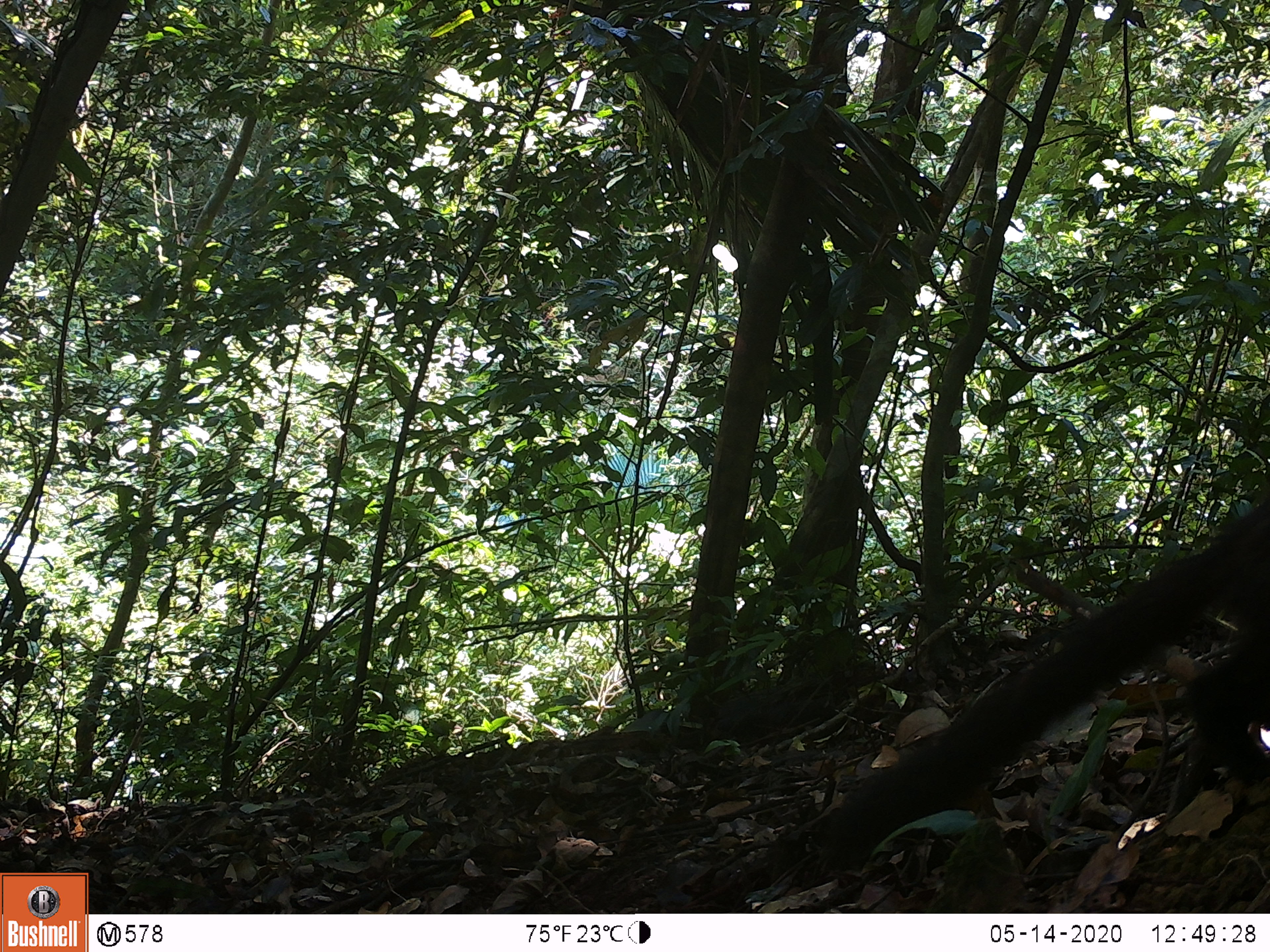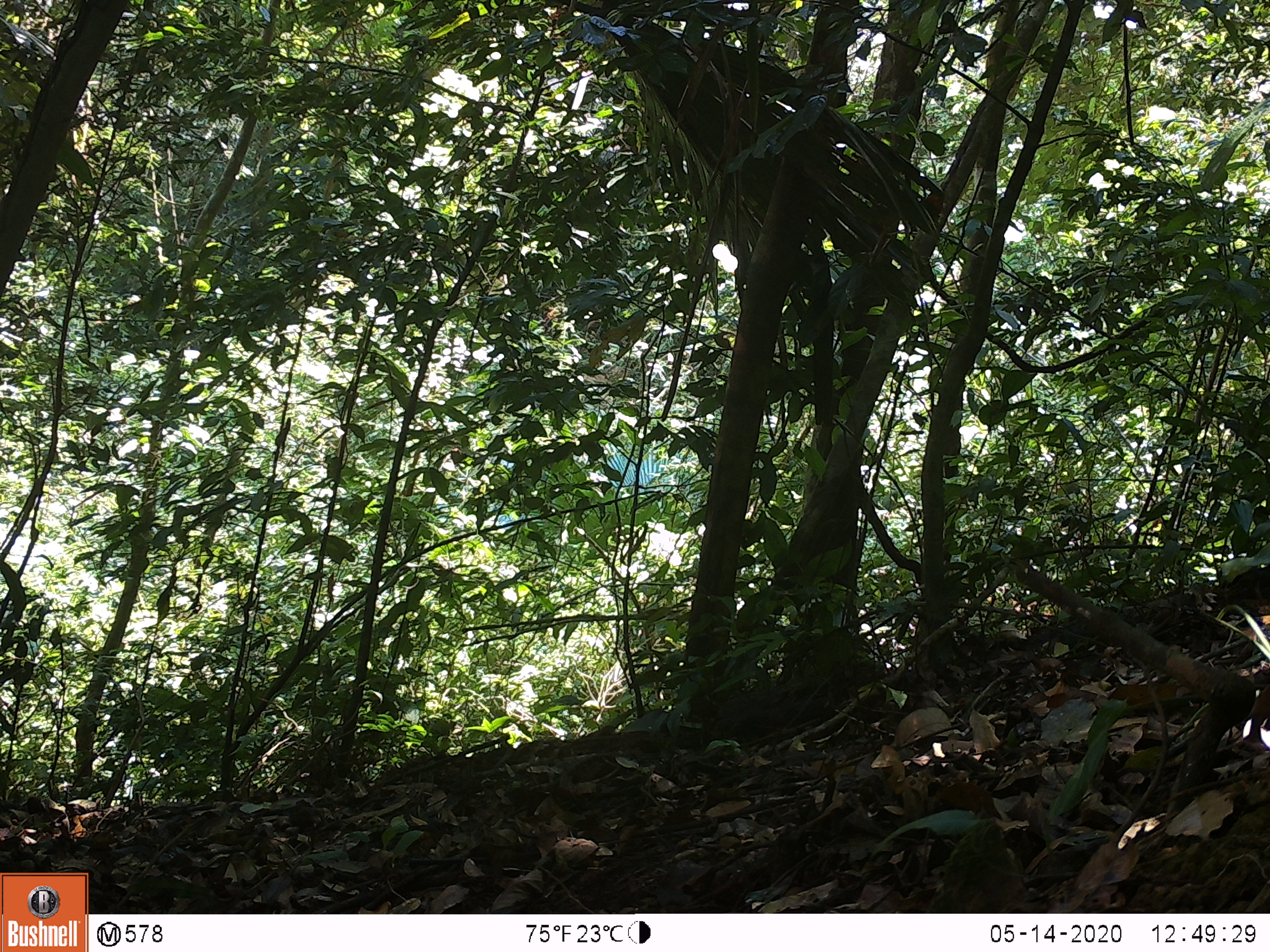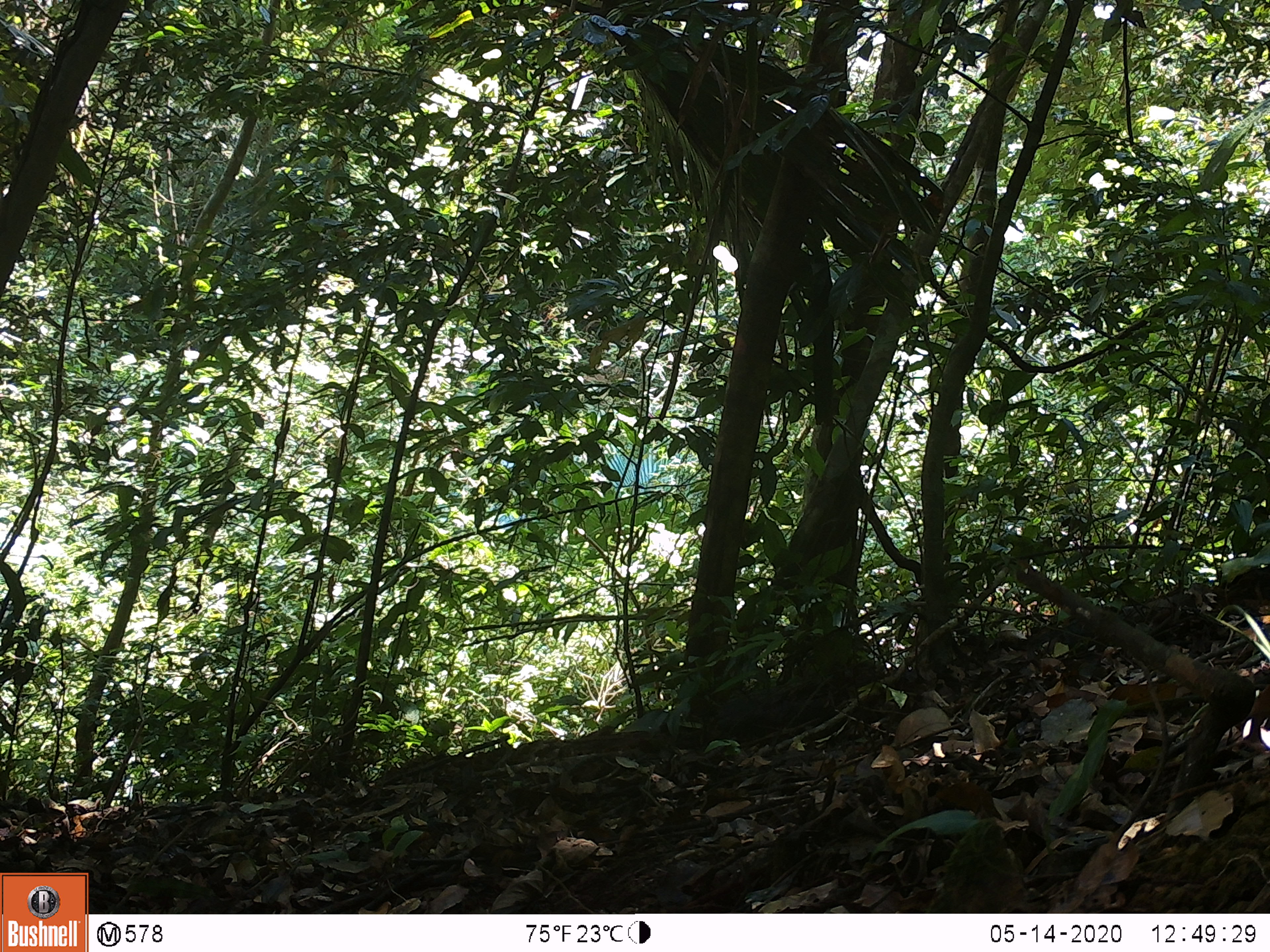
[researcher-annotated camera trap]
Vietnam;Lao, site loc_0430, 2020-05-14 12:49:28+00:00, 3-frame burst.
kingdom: Animalia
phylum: Chordata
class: Mammalia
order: Carnivora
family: Mustelidae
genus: Martes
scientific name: Martes flavigula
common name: yellow-throated marten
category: yellow throated marten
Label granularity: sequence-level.